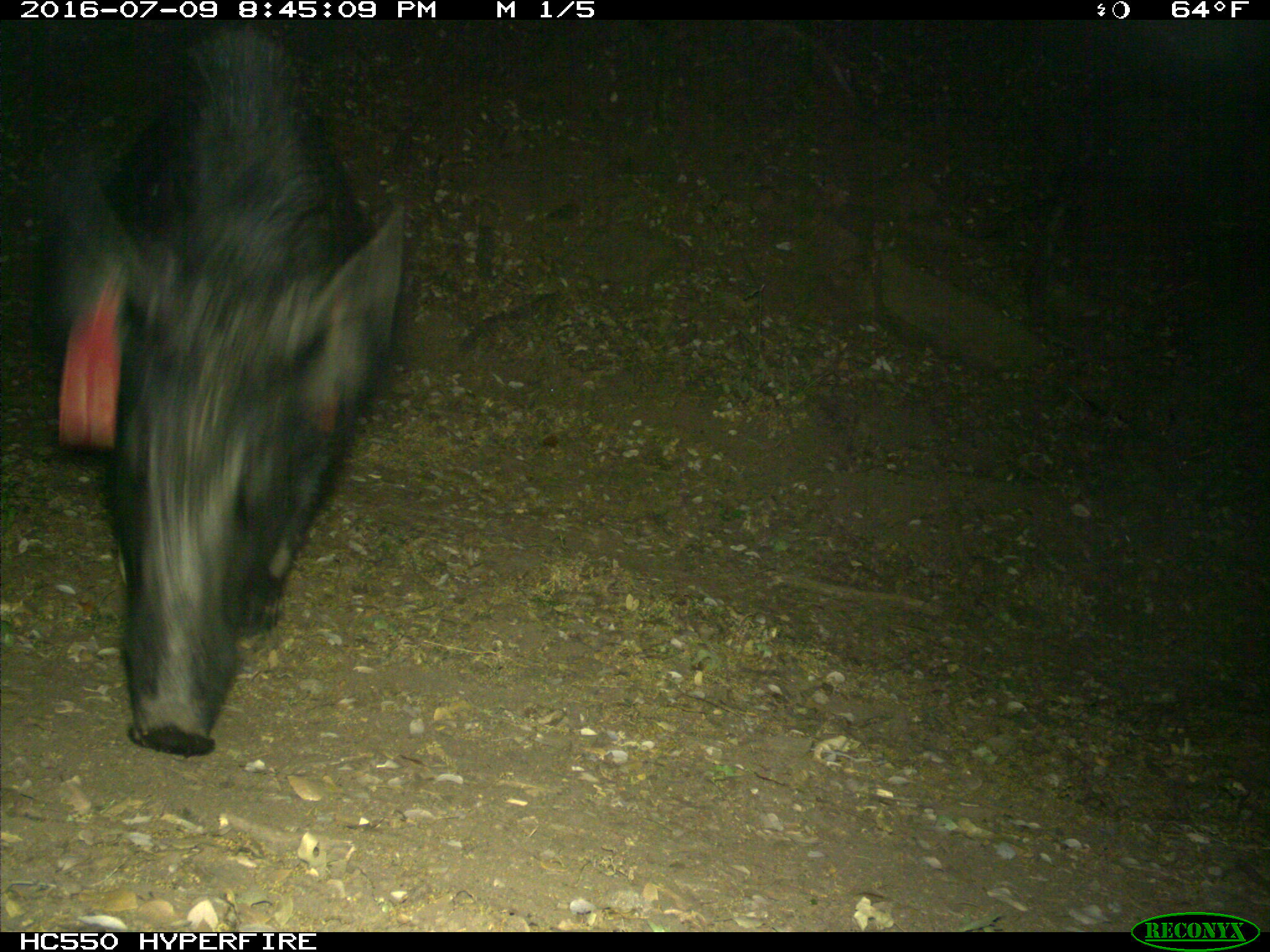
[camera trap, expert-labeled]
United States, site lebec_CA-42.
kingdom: Animalia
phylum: Chordata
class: Mammalia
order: Artiodactyla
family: Suidae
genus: Sus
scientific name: Sus scrofa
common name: wild boar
Sus scrofa (wild boar).